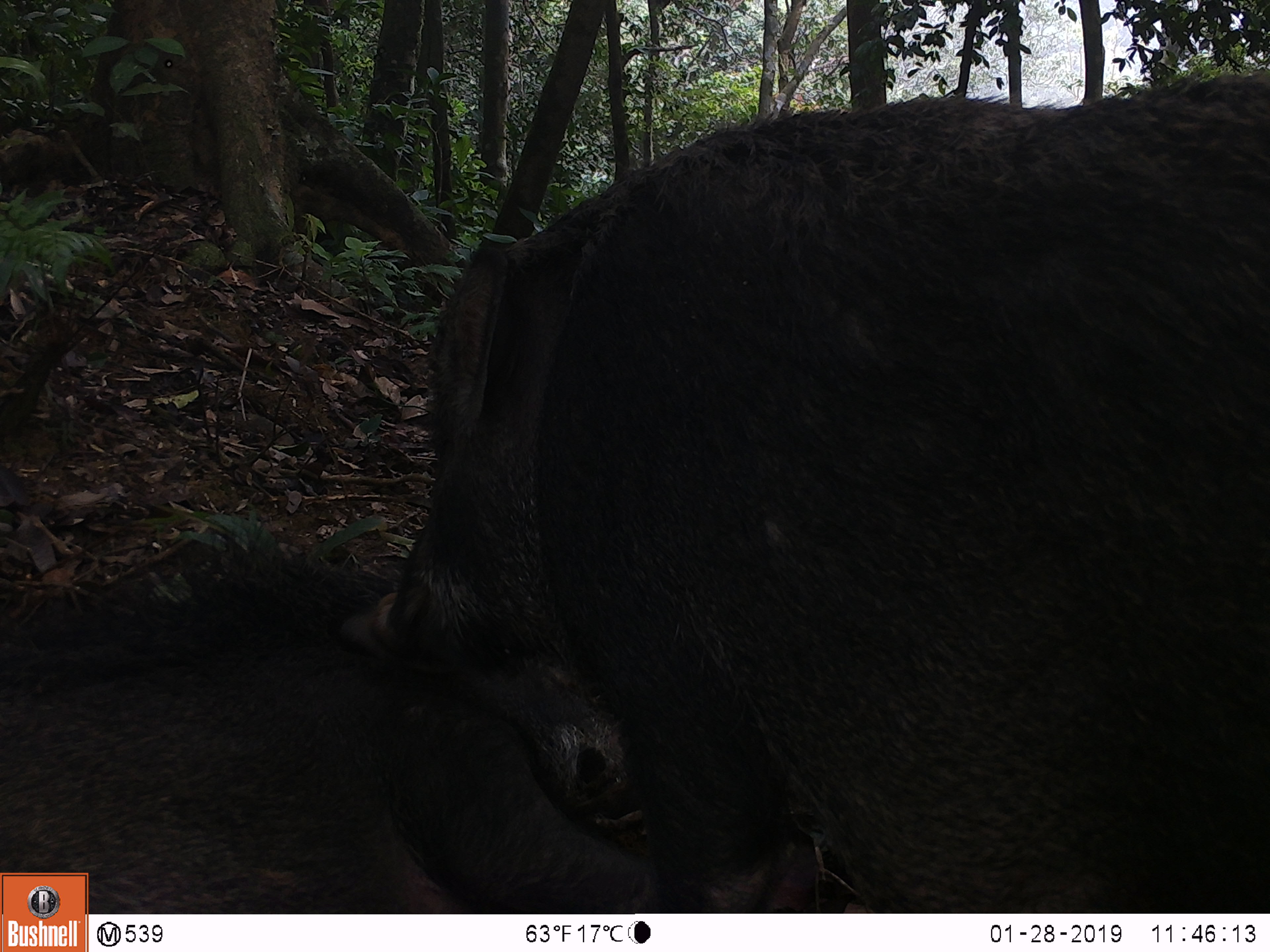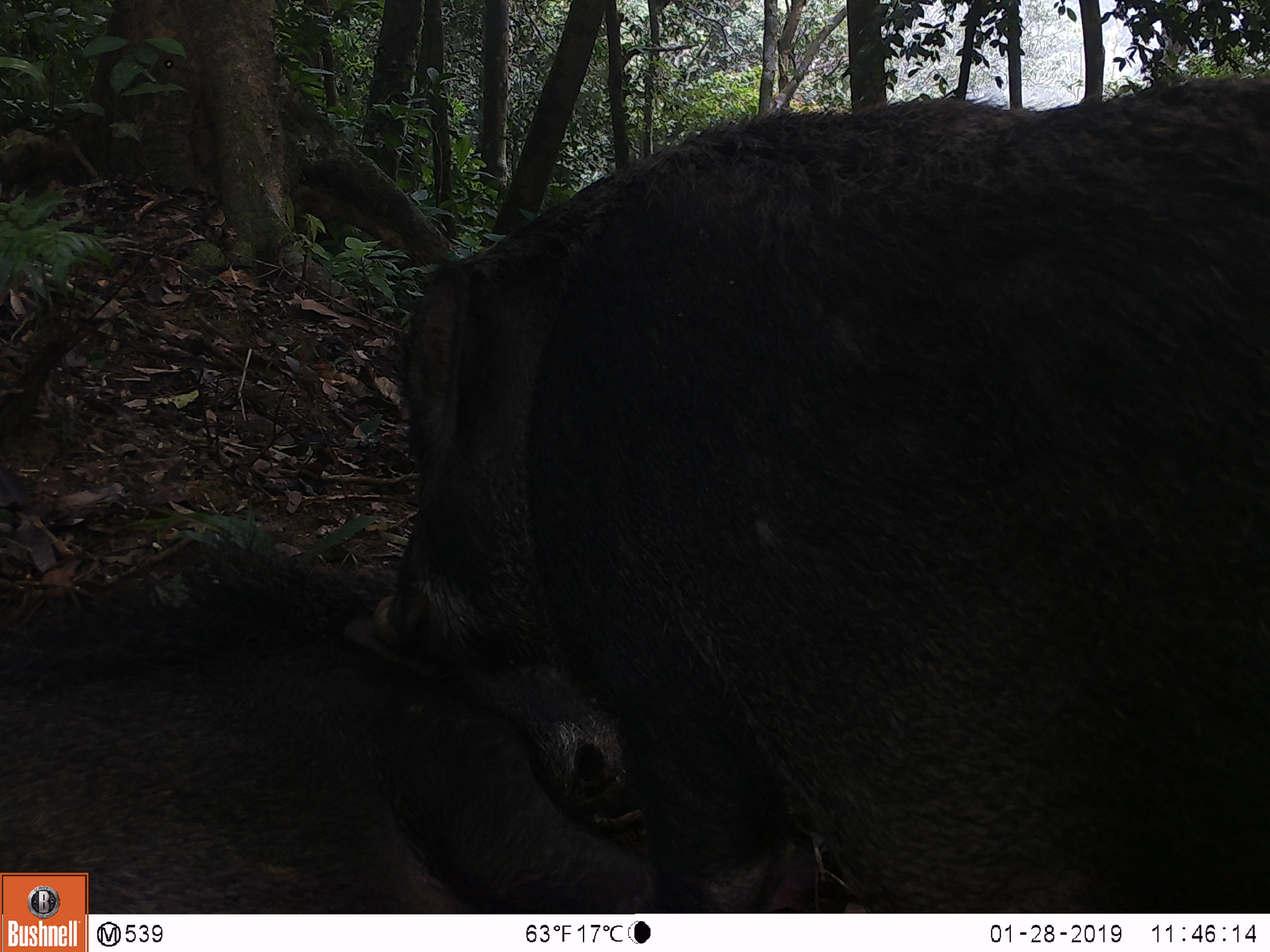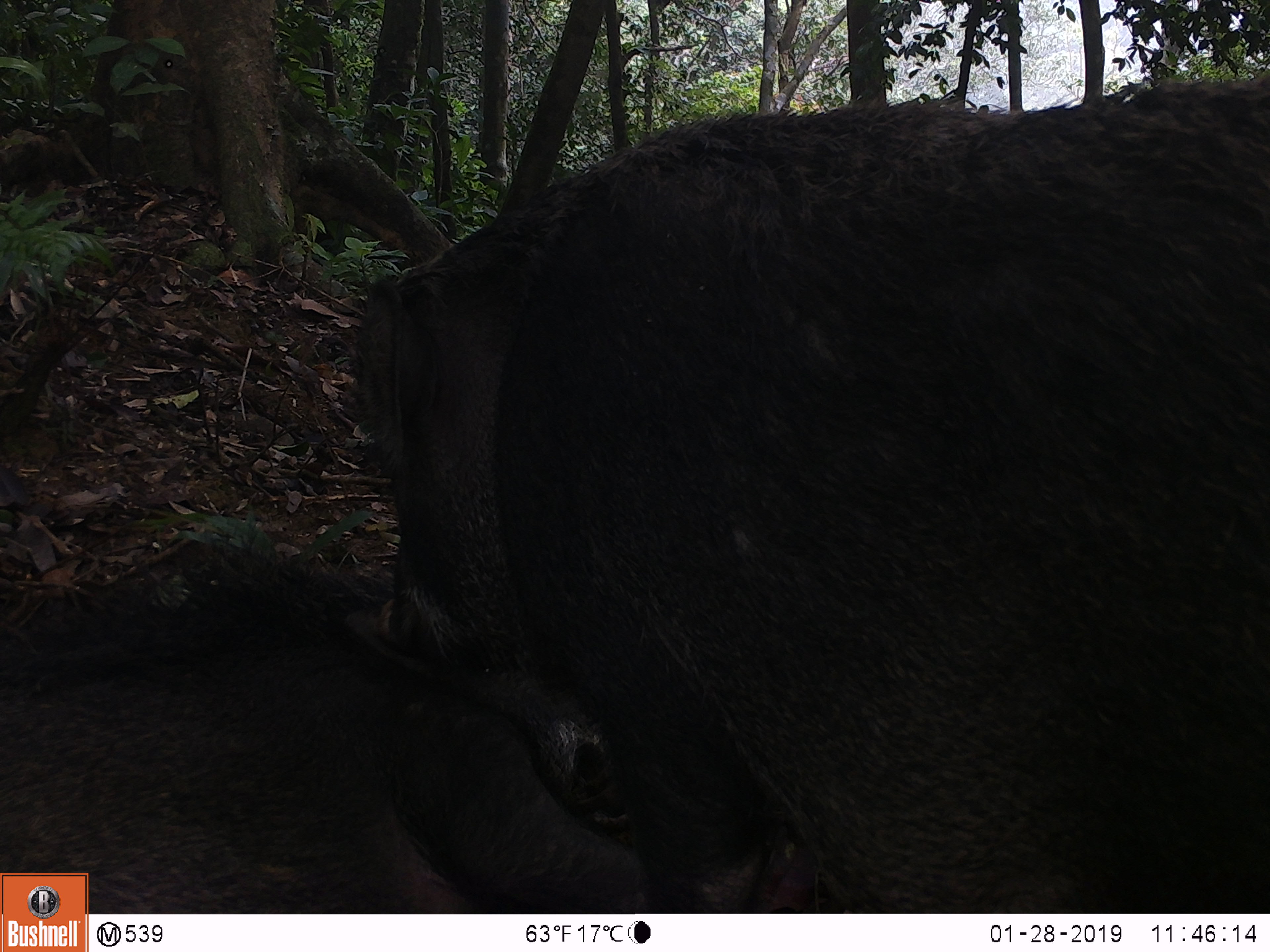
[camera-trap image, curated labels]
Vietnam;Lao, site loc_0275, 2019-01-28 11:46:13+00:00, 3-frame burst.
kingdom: Animalia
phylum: Chordata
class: Mammalia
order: Artiodactyla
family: Suidae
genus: Sus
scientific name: Sus scrofa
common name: eurasian wild pig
Eurasian wild pig (Sus scrofa). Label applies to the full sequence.